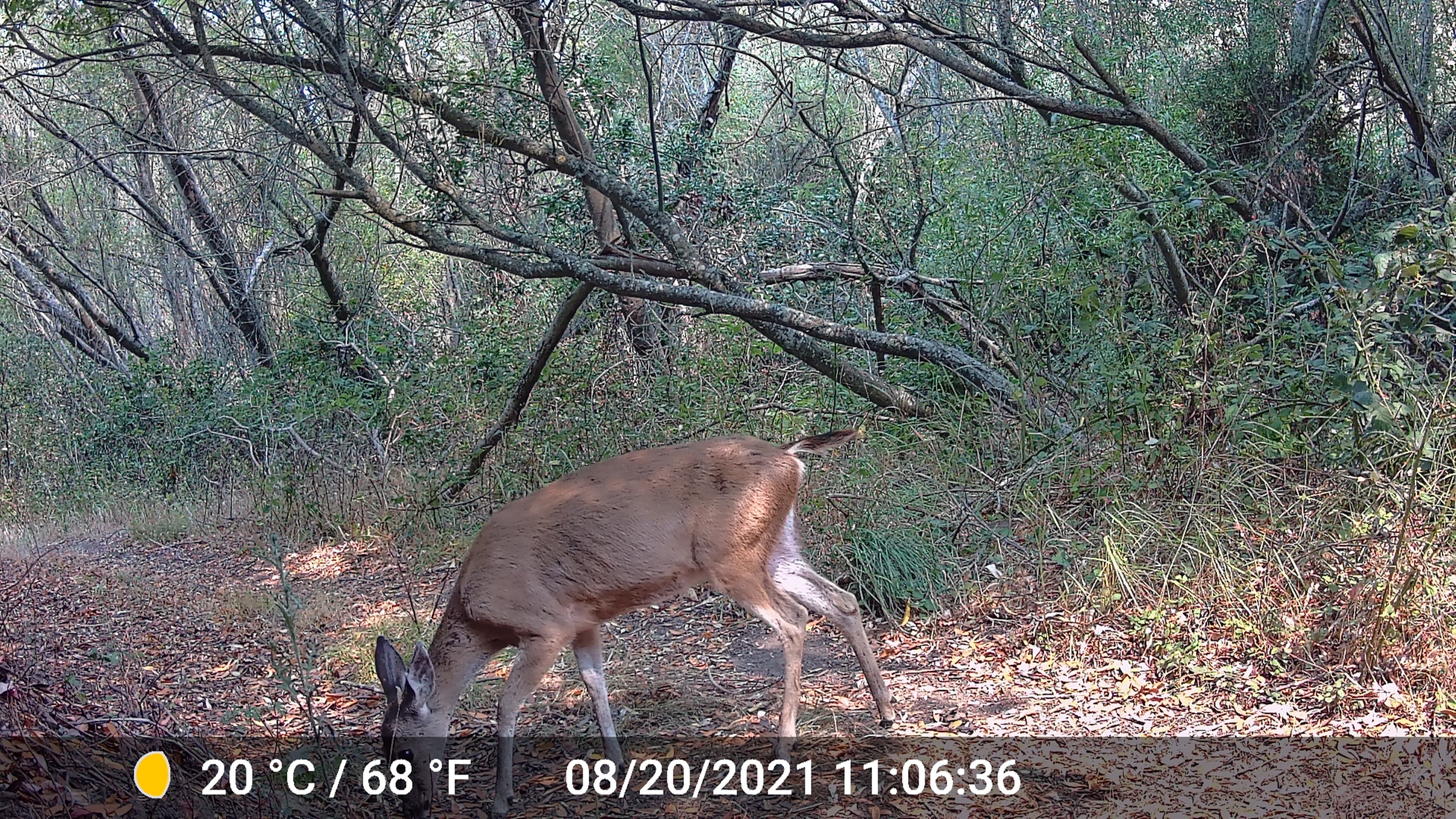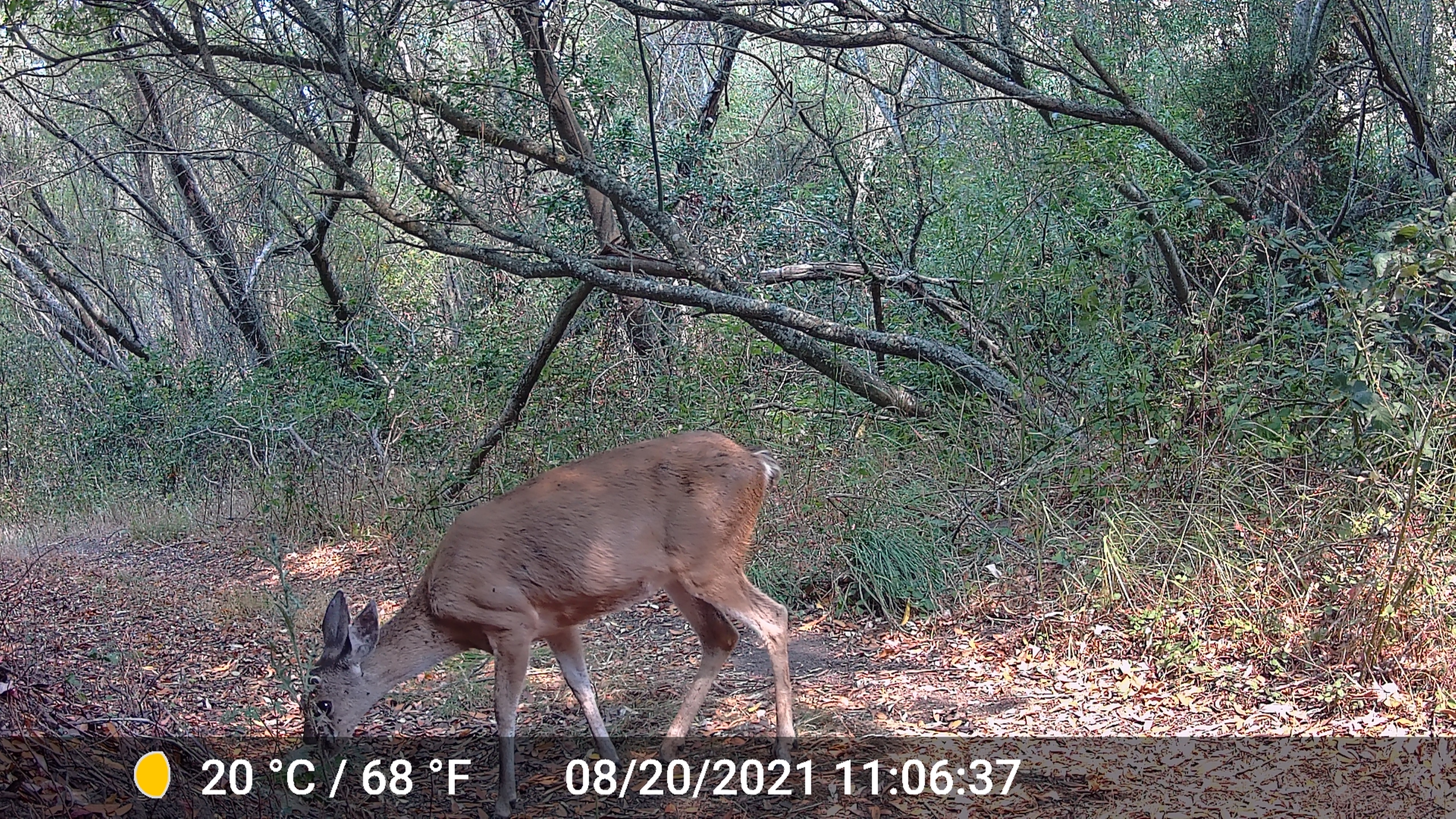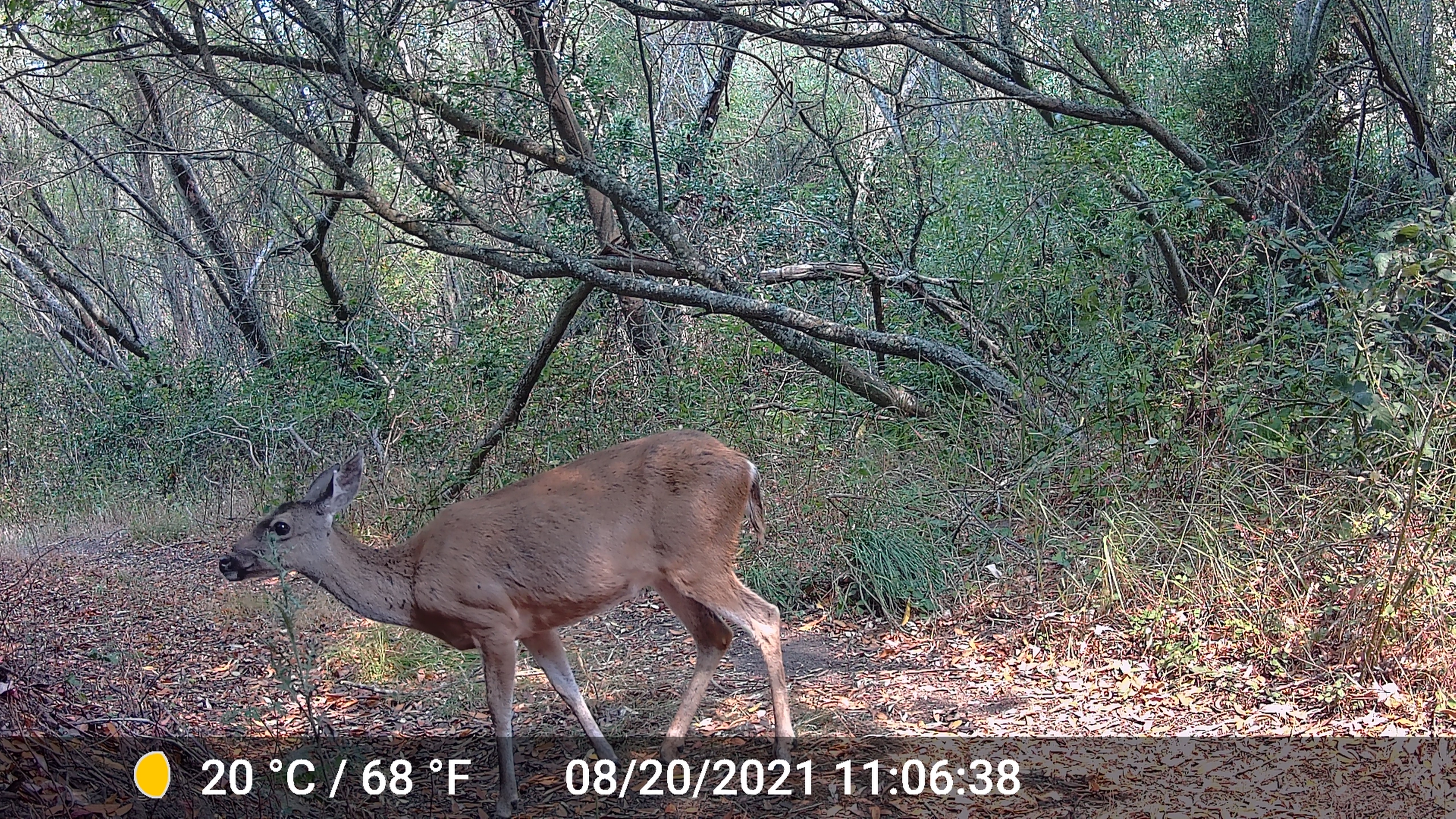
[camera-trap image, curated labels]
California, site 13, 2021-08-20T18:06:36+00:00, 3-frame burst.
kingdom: Animalia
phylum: Chordata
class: Mammalia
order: Artiodactyla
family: Cervidae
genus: Odocoileus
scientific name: Odocoileus hemionus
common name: mule deer